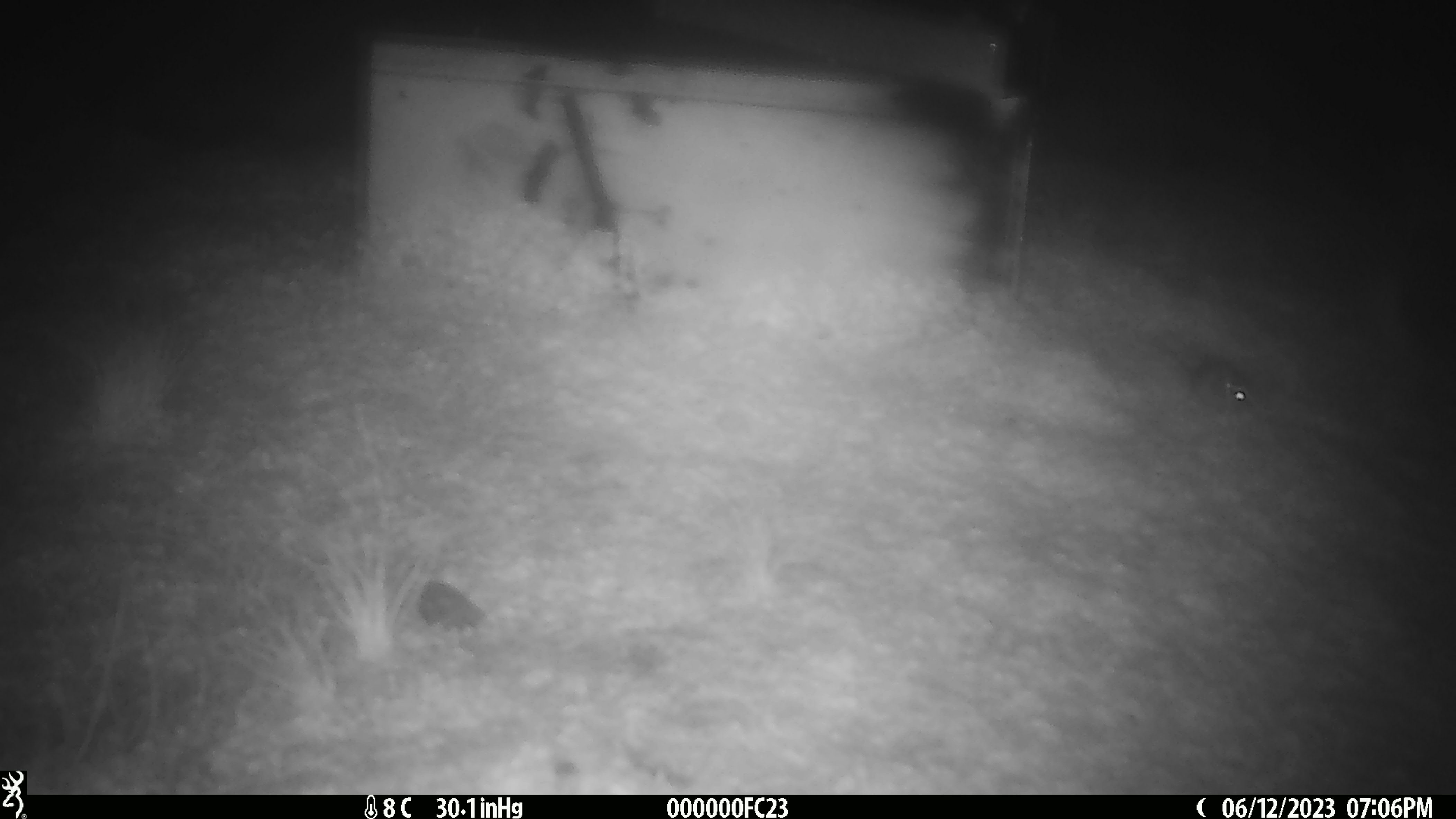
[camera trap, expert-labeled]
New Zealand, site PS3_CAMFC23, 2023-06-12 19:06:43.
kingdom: Animalia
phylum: Chordata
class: Mammalia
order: Rodentia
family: Muridae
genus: Mus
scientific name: Mus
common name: mouse